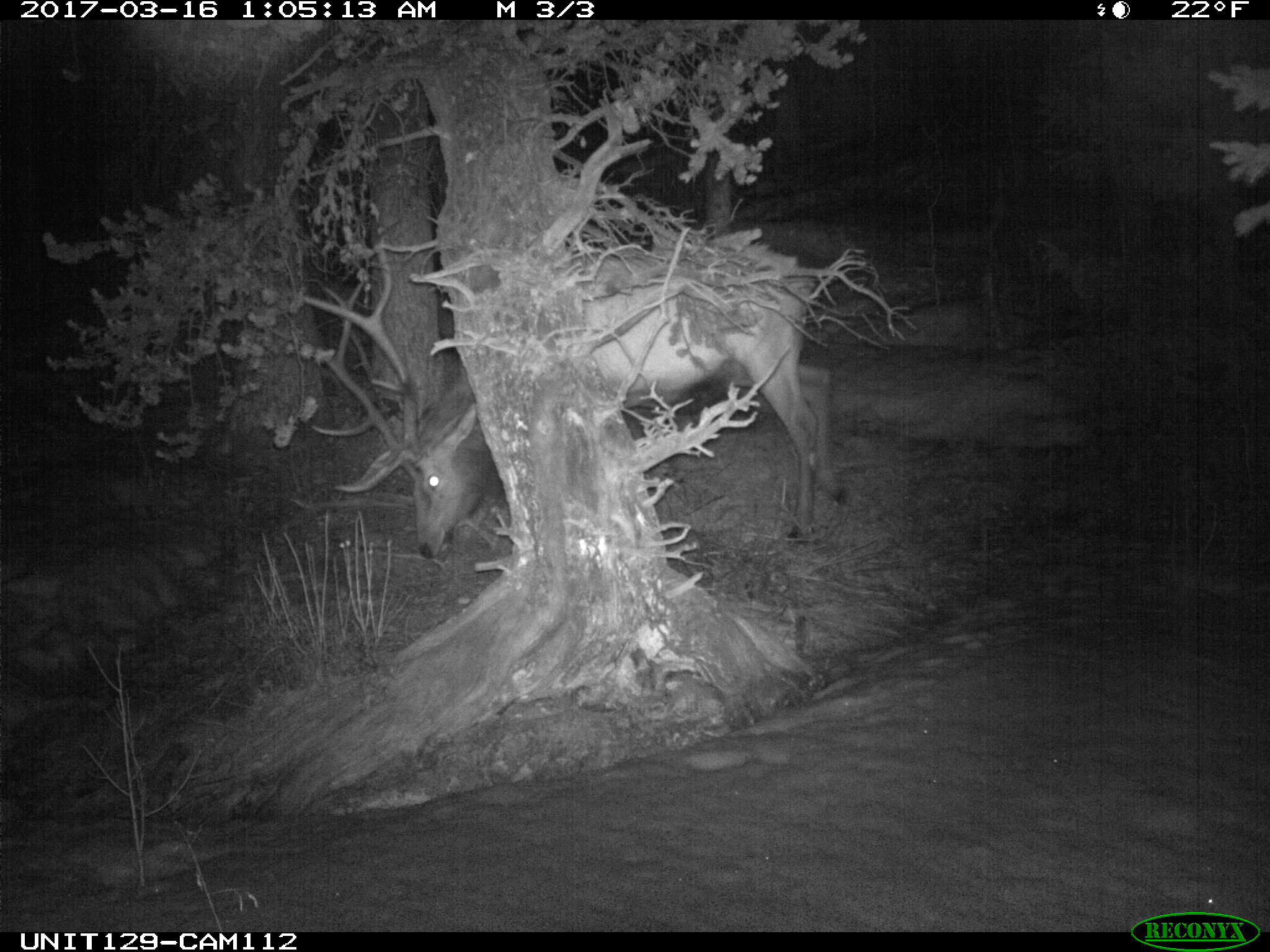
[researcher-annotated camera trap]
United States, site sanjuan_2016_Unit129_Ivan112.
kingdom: Animalia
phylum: Chordata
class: Mammalia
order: Artiodactyla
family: Cervidae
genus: Cervus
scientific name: Cervus elaphus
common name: red deer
Cervus elaphus (red deer).